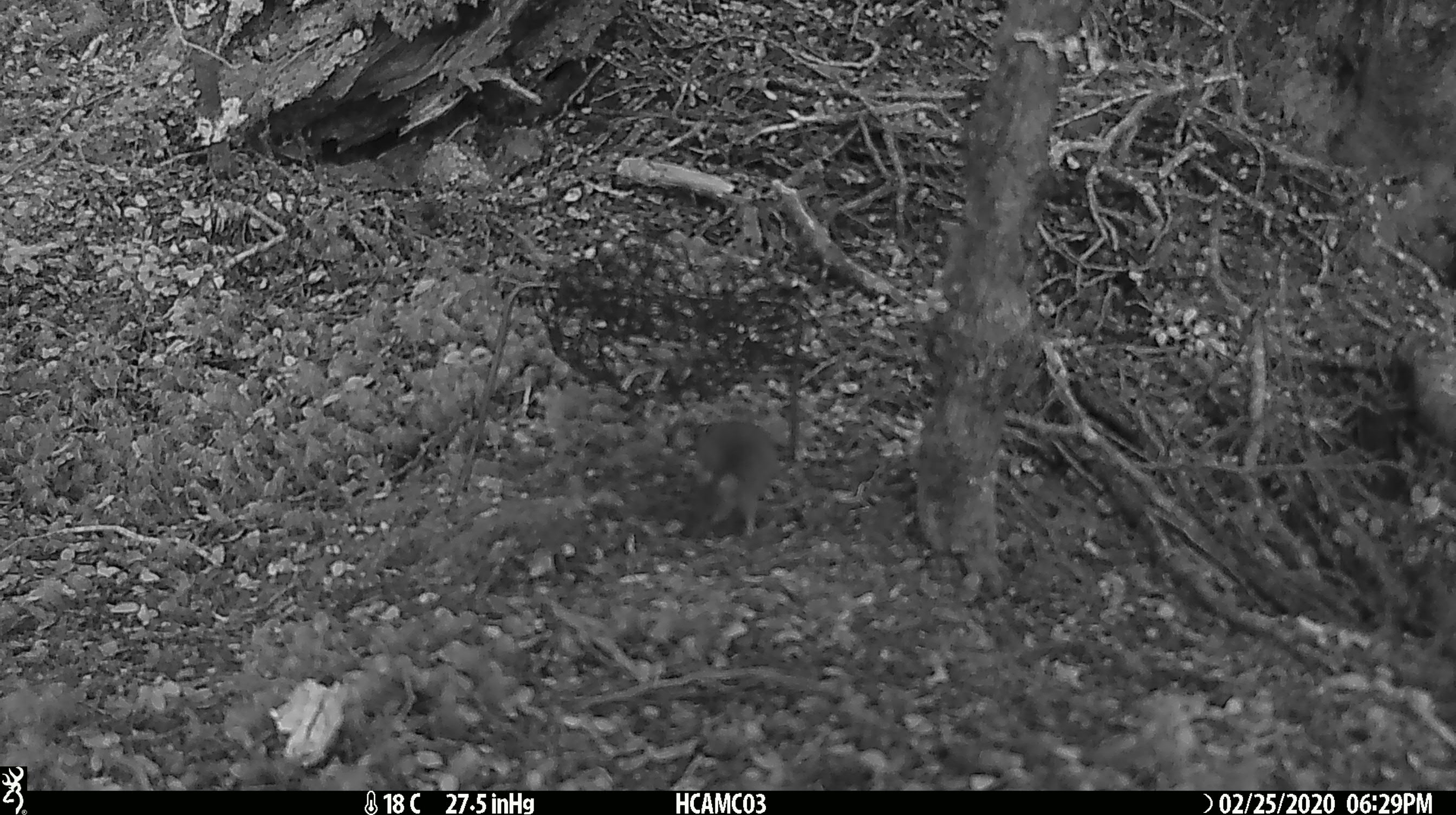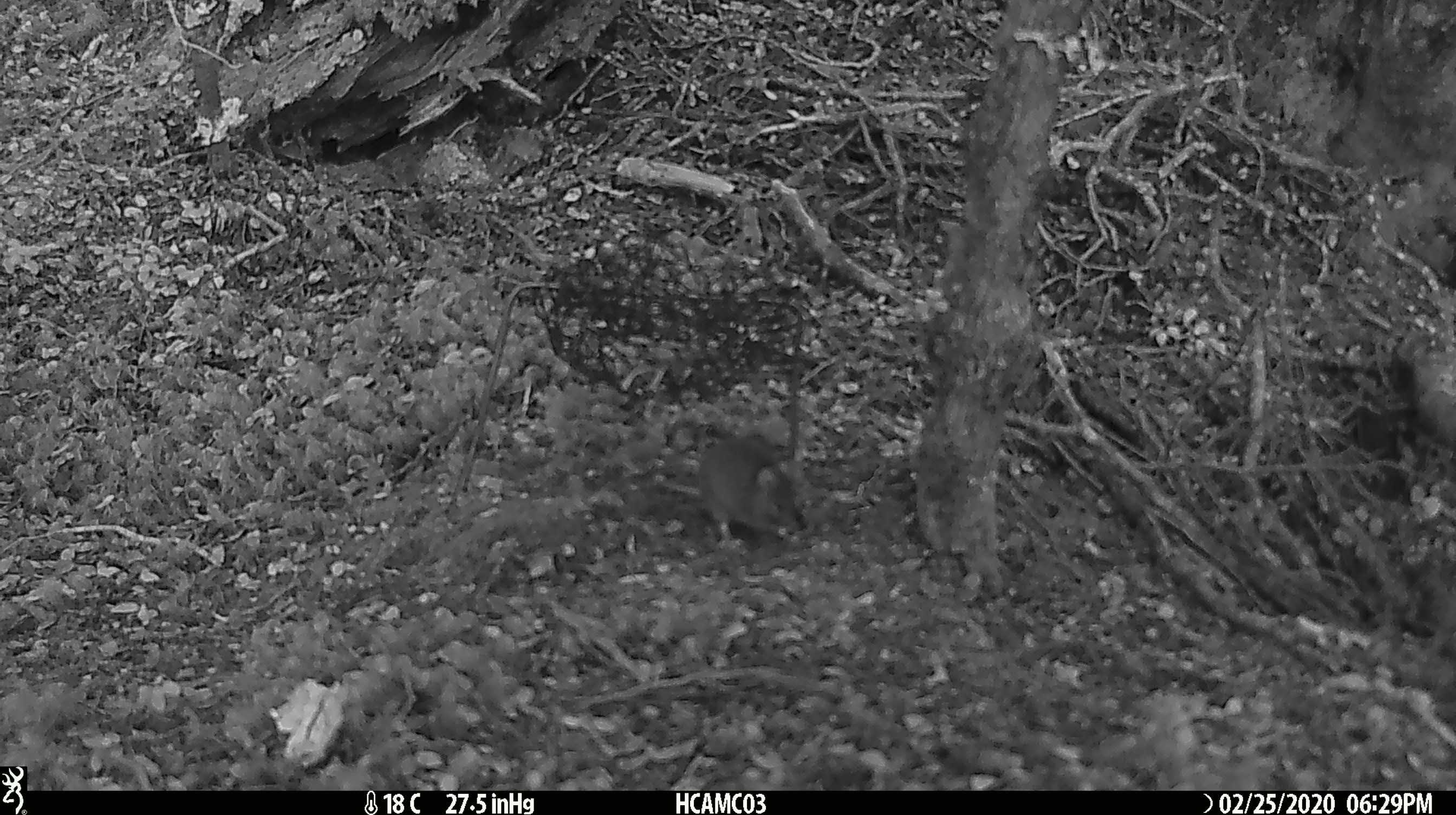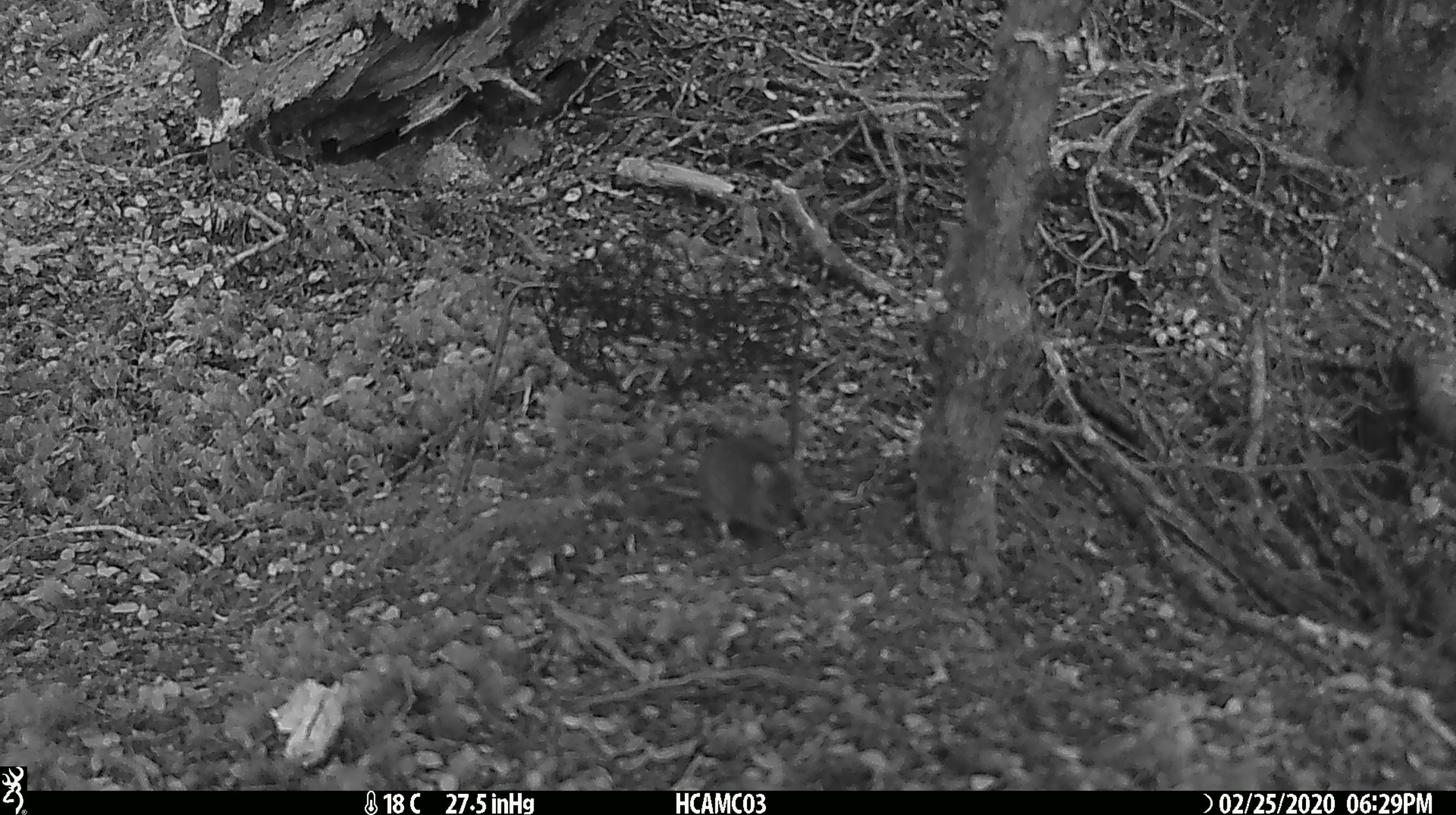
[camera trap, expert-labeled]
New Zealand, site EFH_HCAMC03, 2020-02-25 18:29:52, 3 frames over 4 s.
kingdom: Animalia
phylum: Chordata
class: Mammalia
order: Rodentia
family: Muridae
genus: Mus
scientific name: Mus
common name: mouse